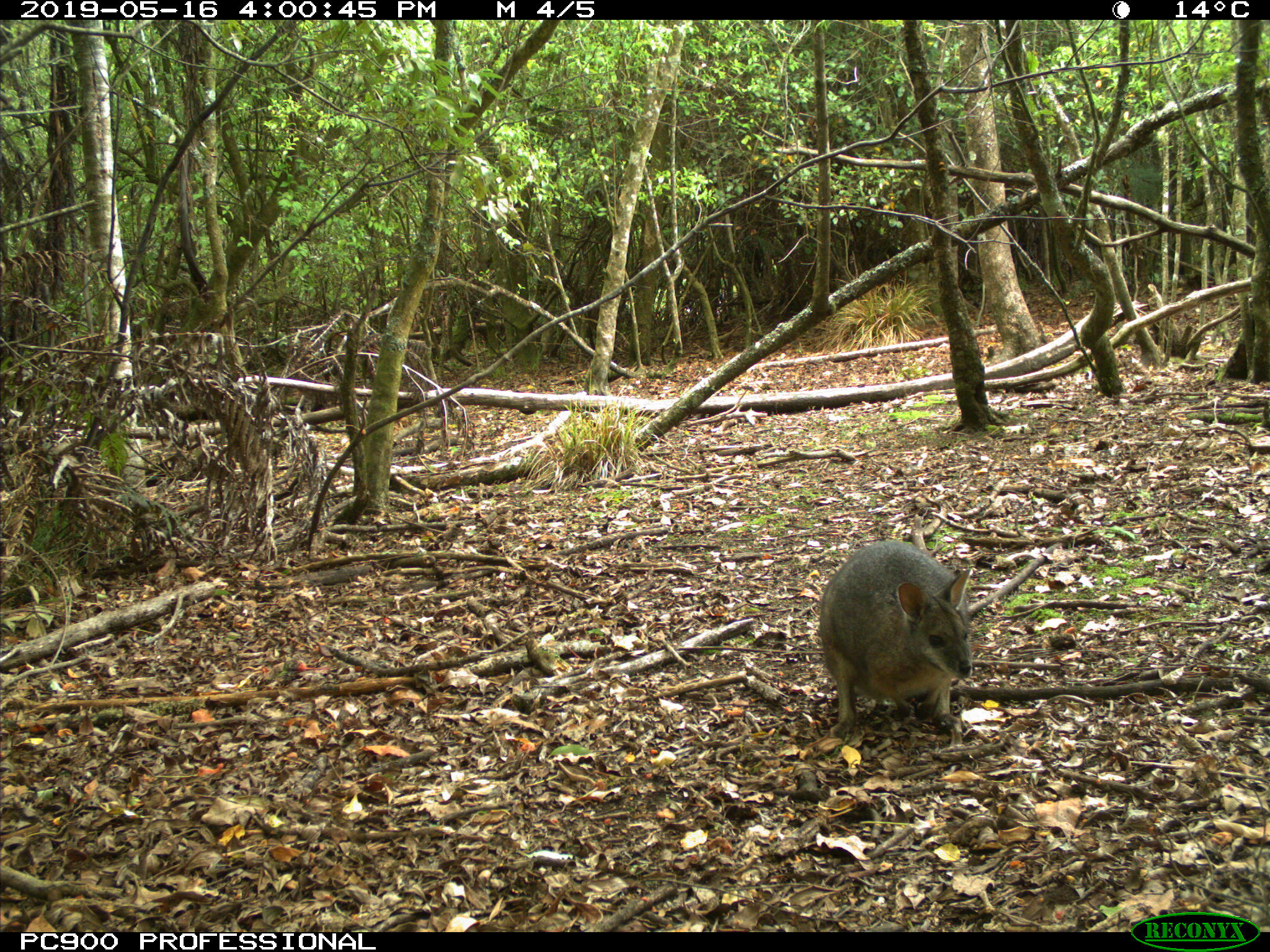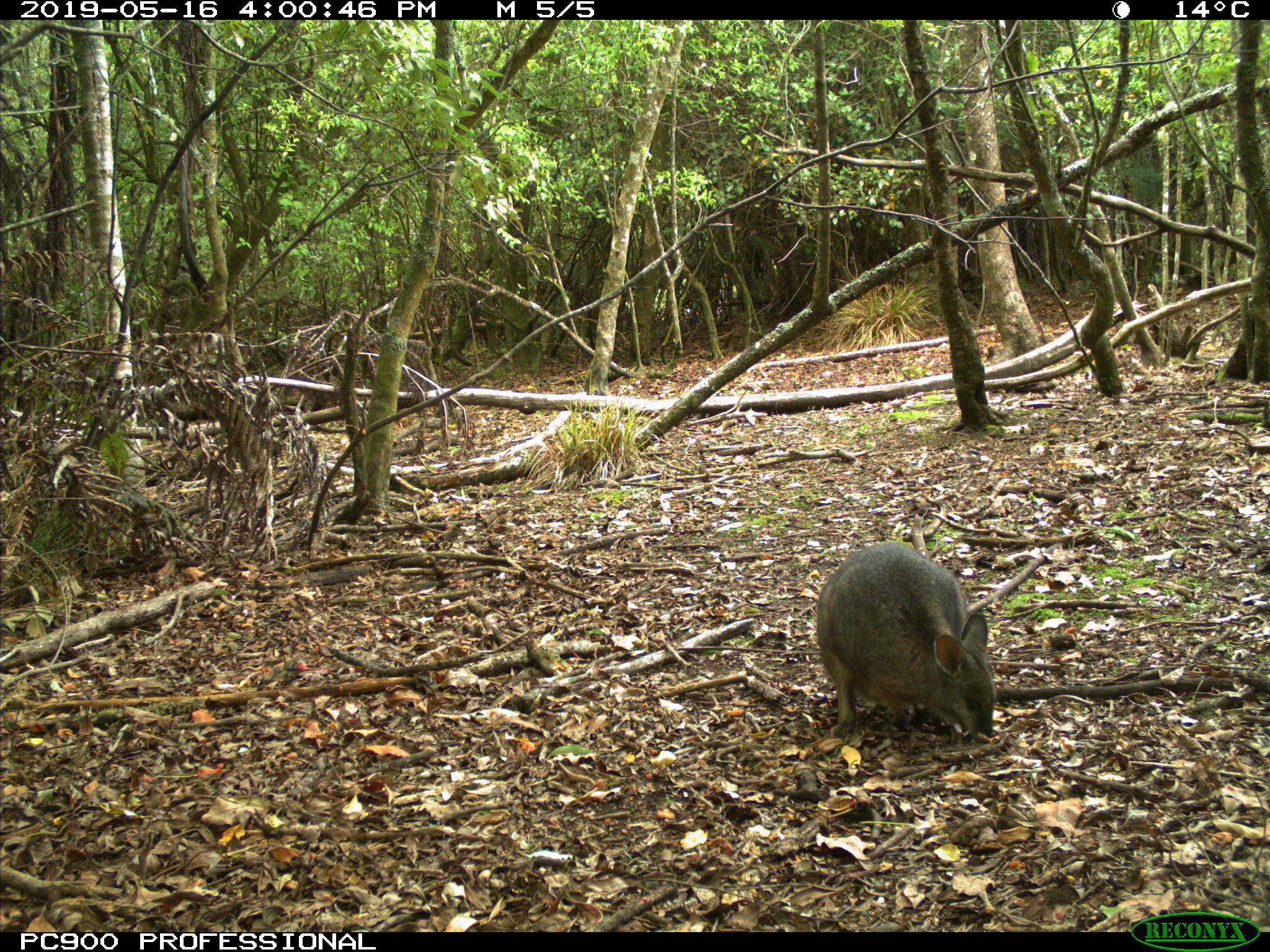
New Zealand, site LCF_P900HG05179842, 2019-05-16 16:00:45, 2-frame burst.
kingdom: Animalia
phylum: Chordata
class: Mammalia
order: Diprotodontia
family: Macropodidae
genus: Notamacropus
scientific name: Notamacropus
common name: wallaby